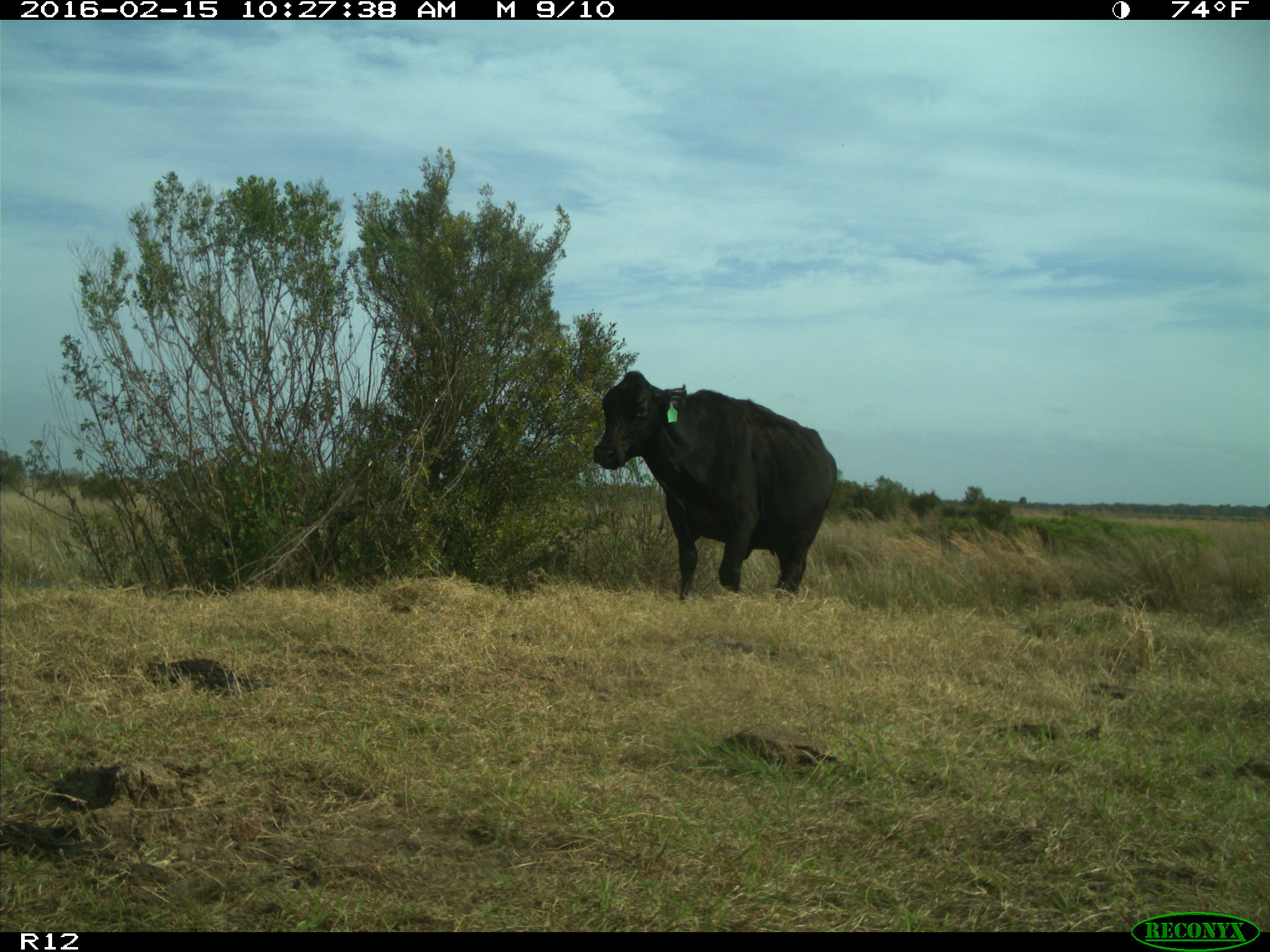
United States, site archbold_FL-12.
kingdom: Animalia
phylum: Chordata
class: Mammalia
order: Artiodactyla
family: Bovidae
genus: Bos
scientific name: Bos taurus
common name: domestic cow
Bos taurus (domestic cow).